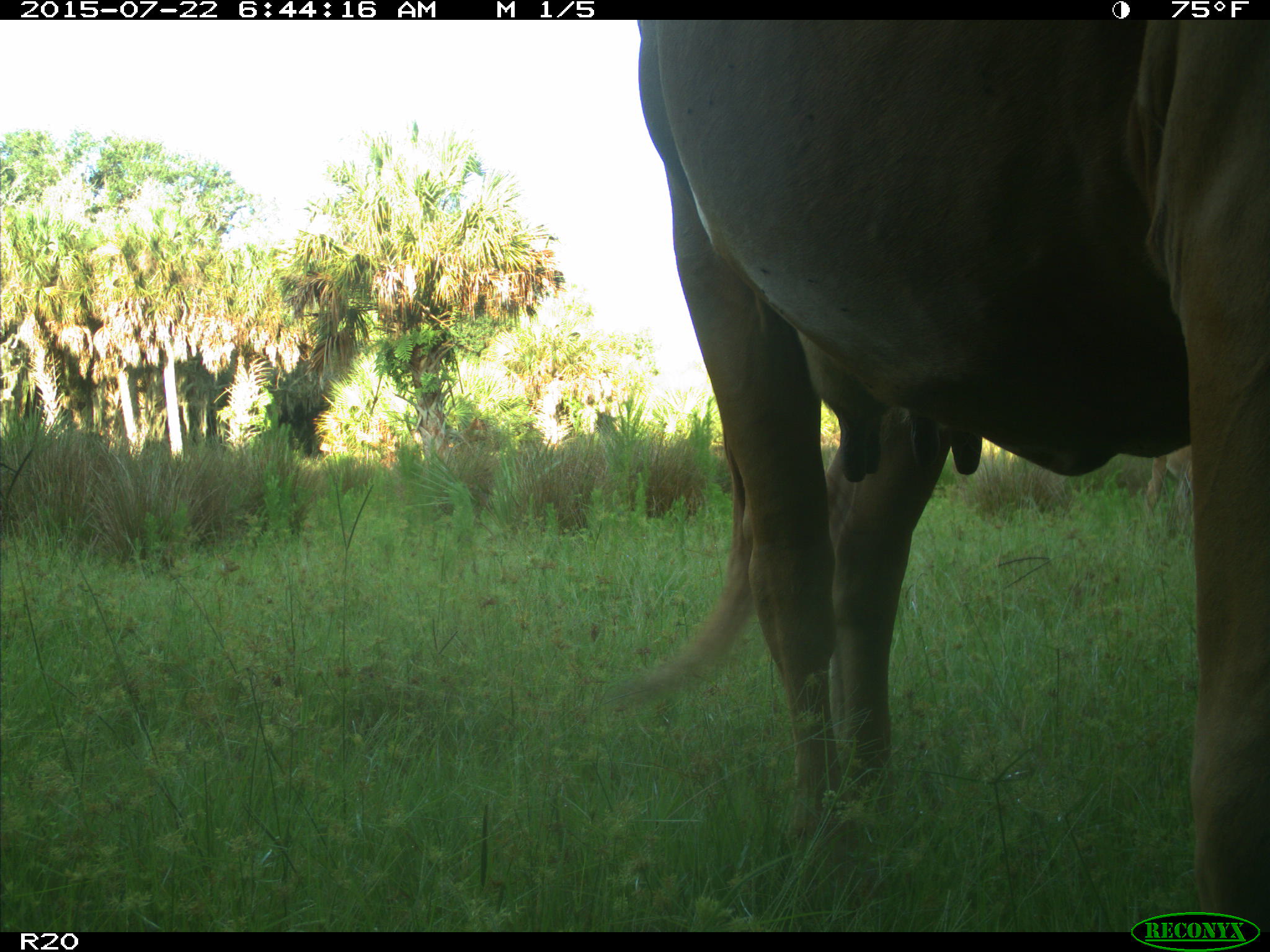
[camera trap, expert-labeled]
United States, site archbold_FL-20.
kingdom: Animalia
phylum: Chordata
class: Mammalia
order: Artiodactyla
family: Bovidae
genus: Bos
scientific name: Bos taurus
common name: domestic cow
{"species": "Bos taurus (domestic cow)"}